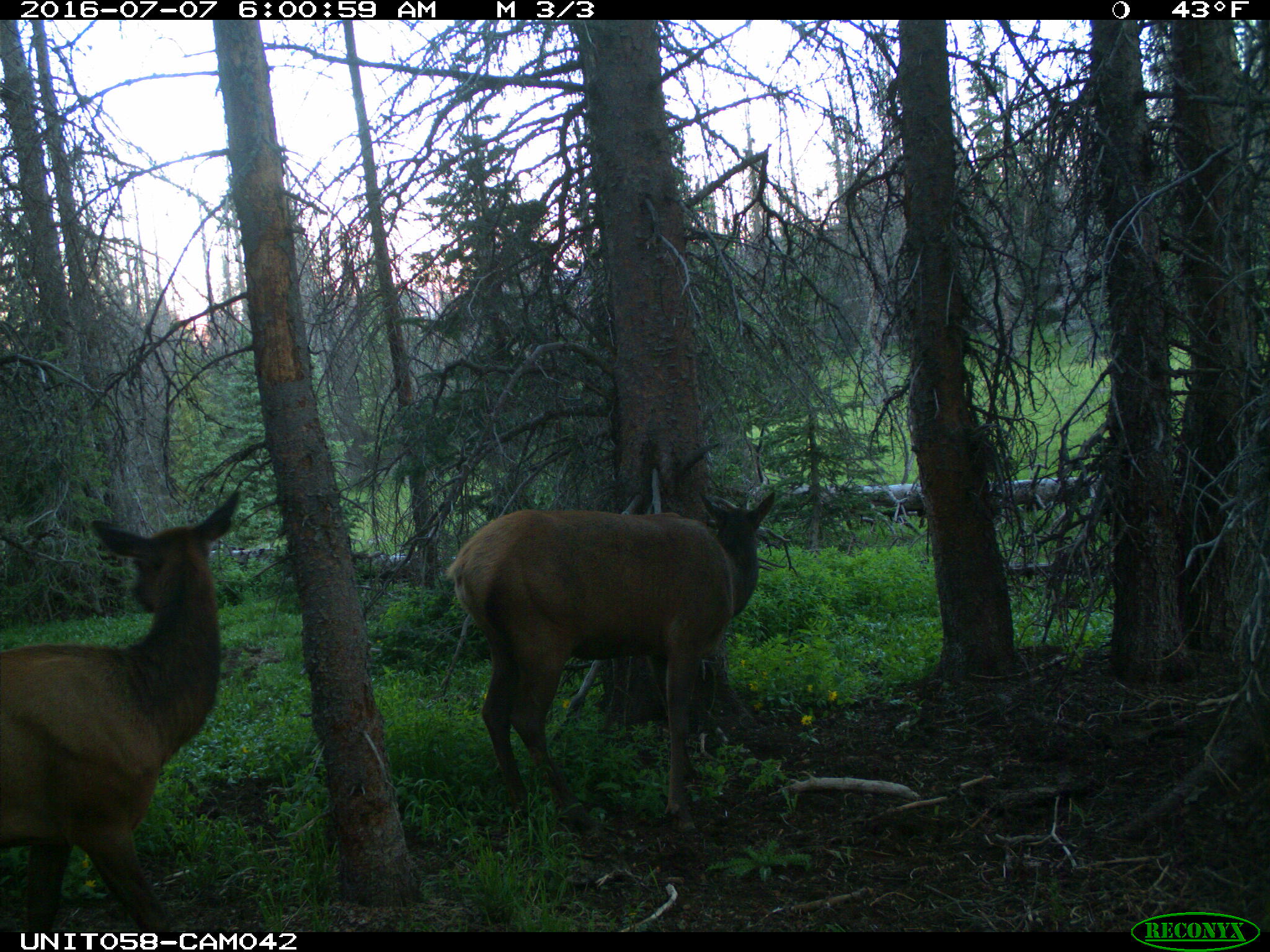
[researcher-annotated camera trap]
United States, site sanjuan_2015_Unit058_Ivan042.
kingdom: Animalia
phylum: Chordata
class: Mammalia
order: Artiodactyla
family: Cervidae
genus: Cervus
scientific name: Cervus elaphus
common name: red deer